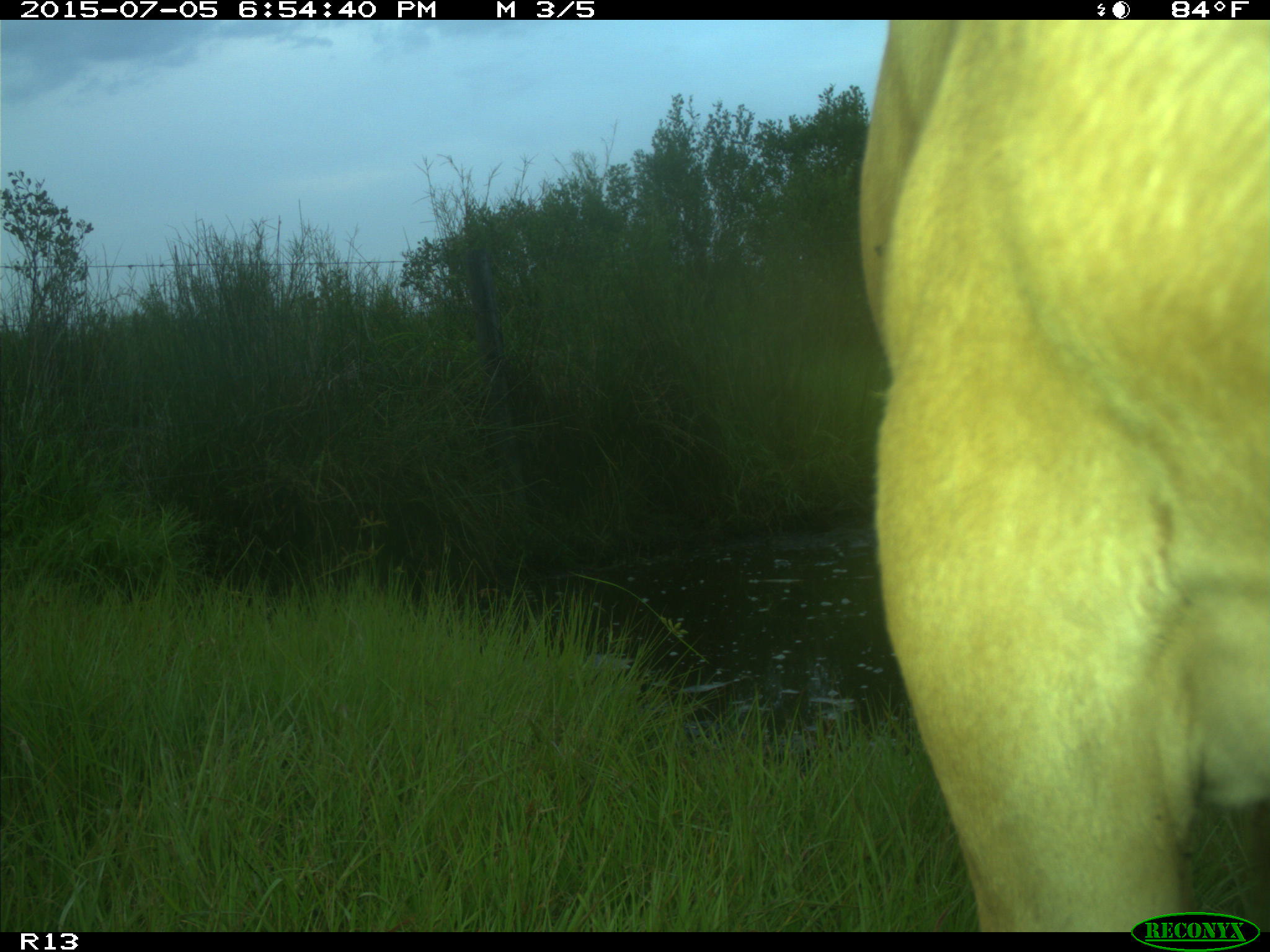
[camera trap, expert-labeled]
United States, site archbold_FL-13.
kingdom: Animalia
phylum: Chordata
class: Mammalia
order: Artiodactyla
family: Bovidae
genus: Bos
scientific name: Bos taurus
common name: domestic cow